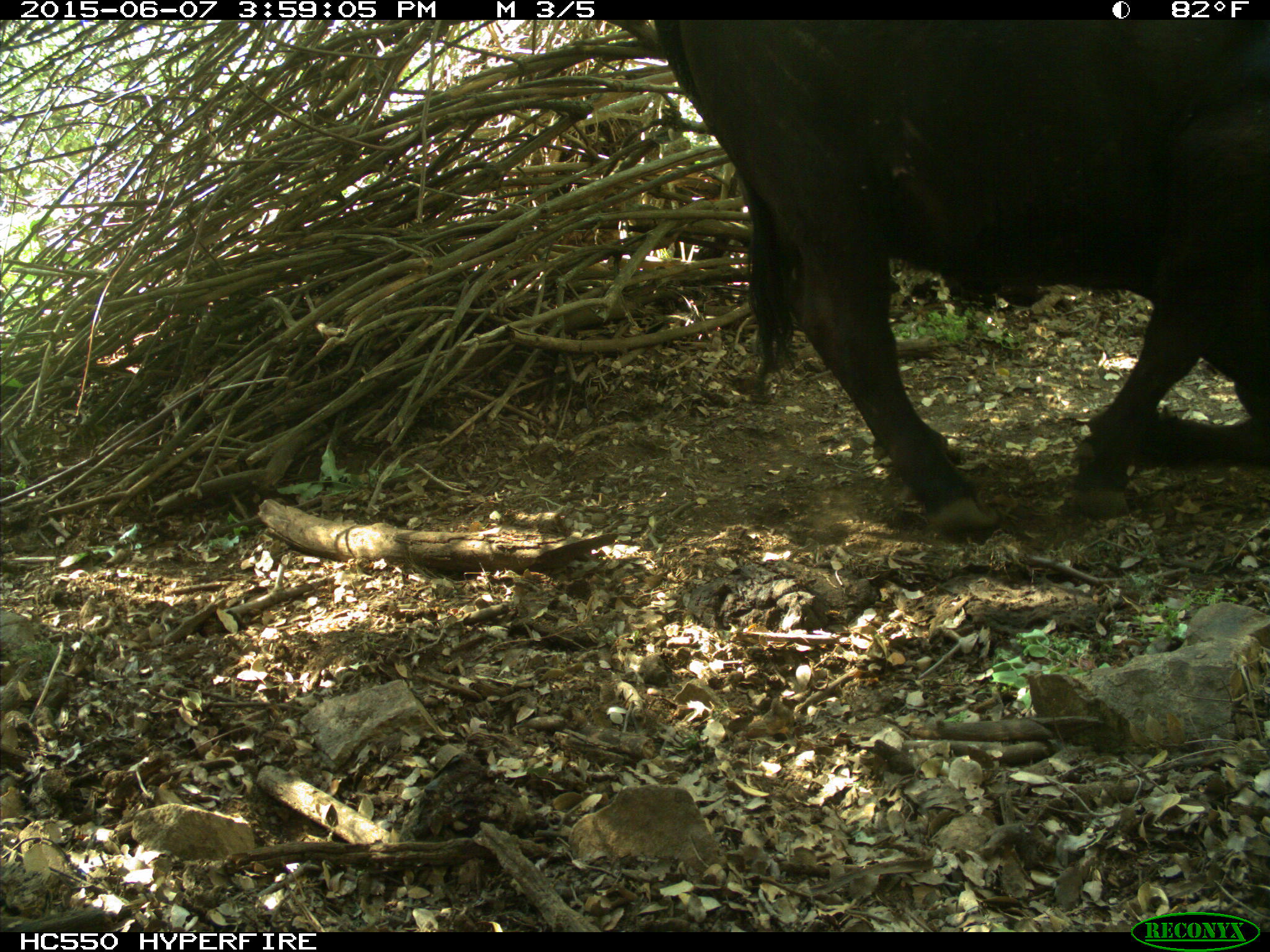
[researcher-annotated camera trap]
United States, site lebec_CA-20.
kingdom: Animalia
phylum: Chordata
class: Mammalia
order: Artiodactyla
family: Bovidae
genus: Bos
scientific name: Bos taurus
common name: domestic cow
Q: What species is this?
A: Bos taurus (domestic cow).